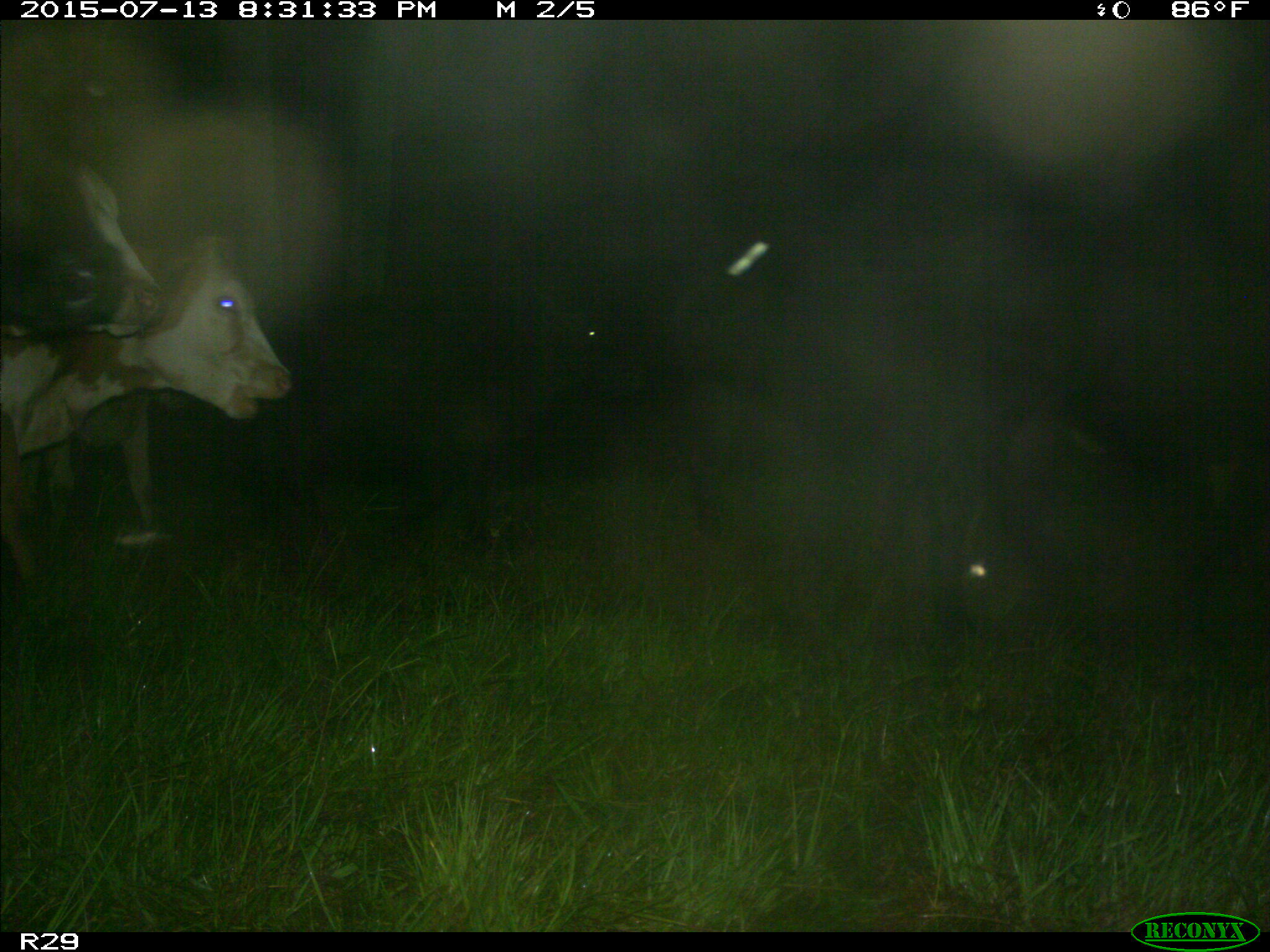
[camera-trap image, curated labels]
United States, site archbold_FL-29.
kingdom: Animalia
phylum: Chordata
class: Mammalia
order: Artiodactyla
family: Bovidae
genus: Bos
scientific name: Bos taurus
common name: domestic cow